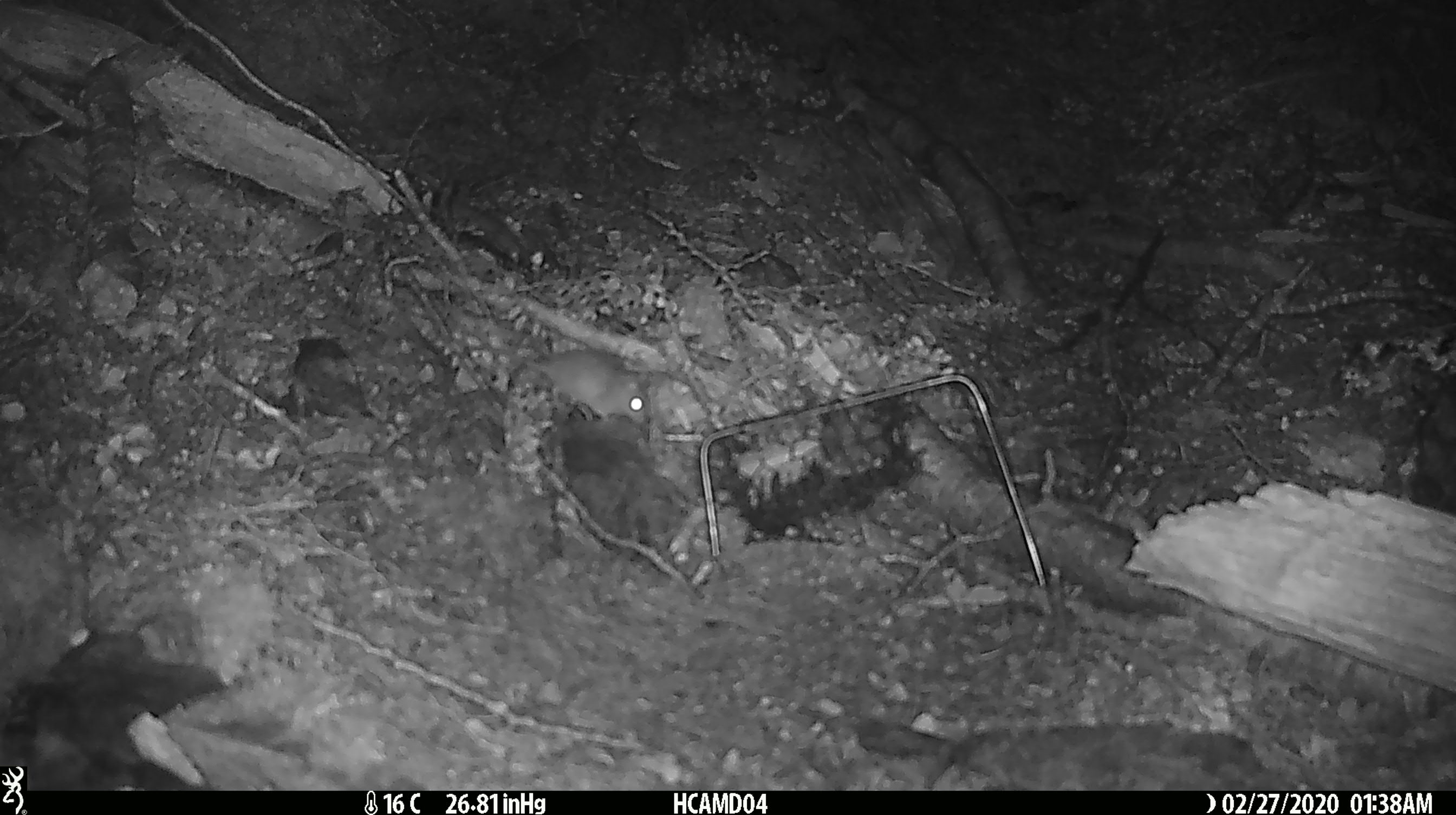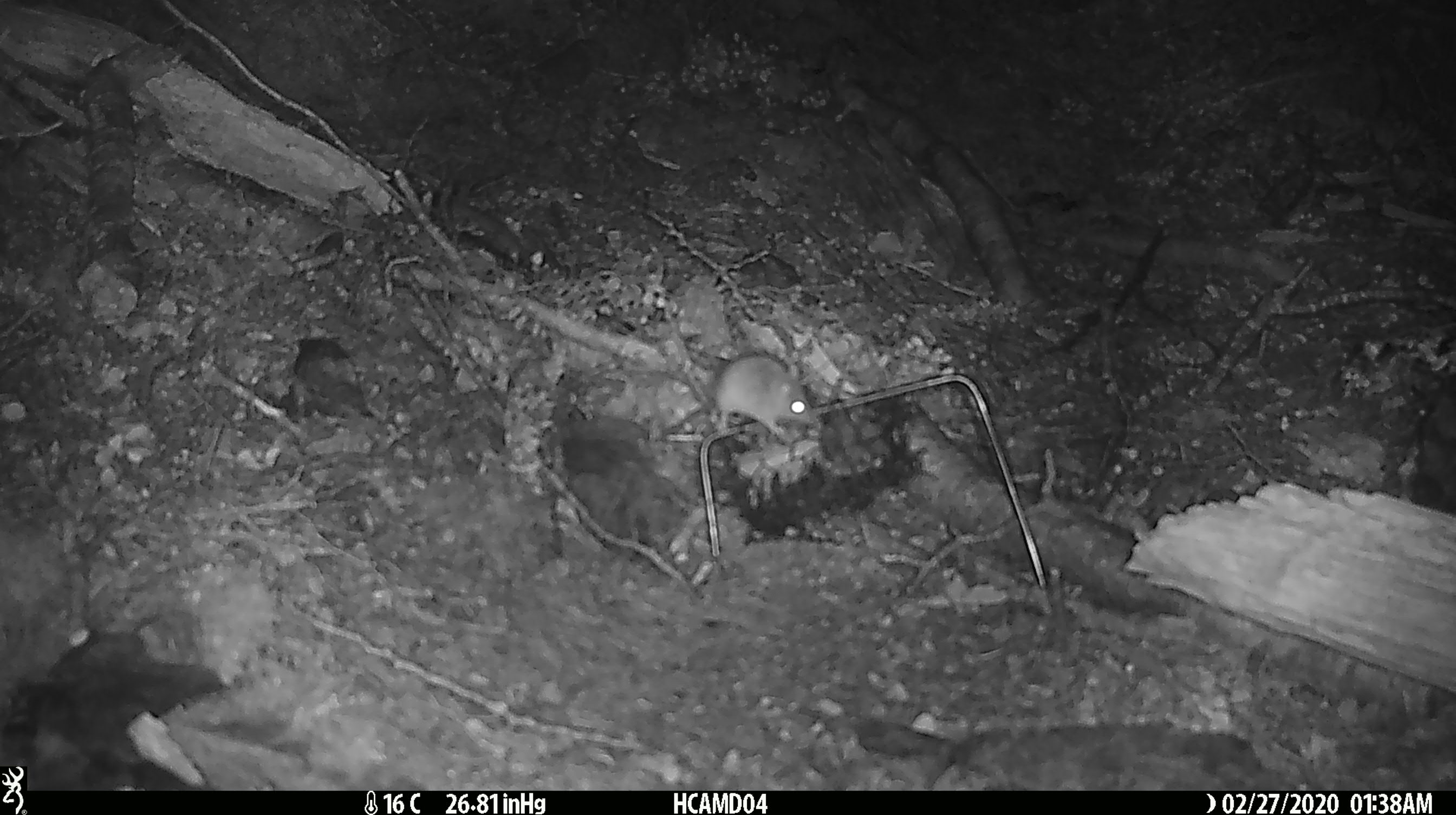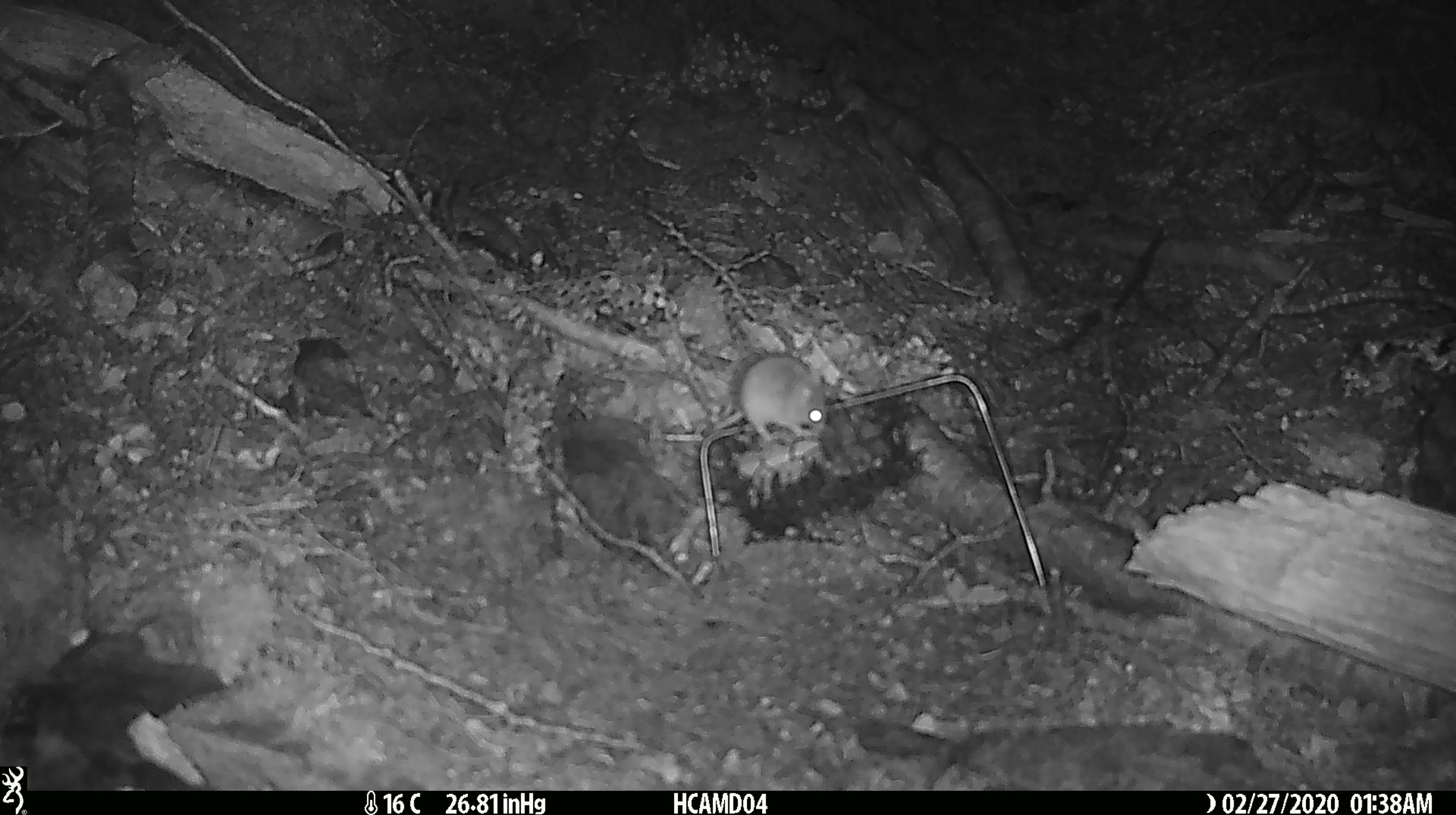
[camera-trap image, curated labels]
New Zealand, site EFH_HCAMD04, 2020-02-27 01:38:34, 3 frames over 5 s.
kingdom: Animalia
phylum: Chordata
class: Mammalia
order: Rodentia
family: Muridae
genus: Mus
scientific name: Mus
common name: mouse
Mouse (Mus).